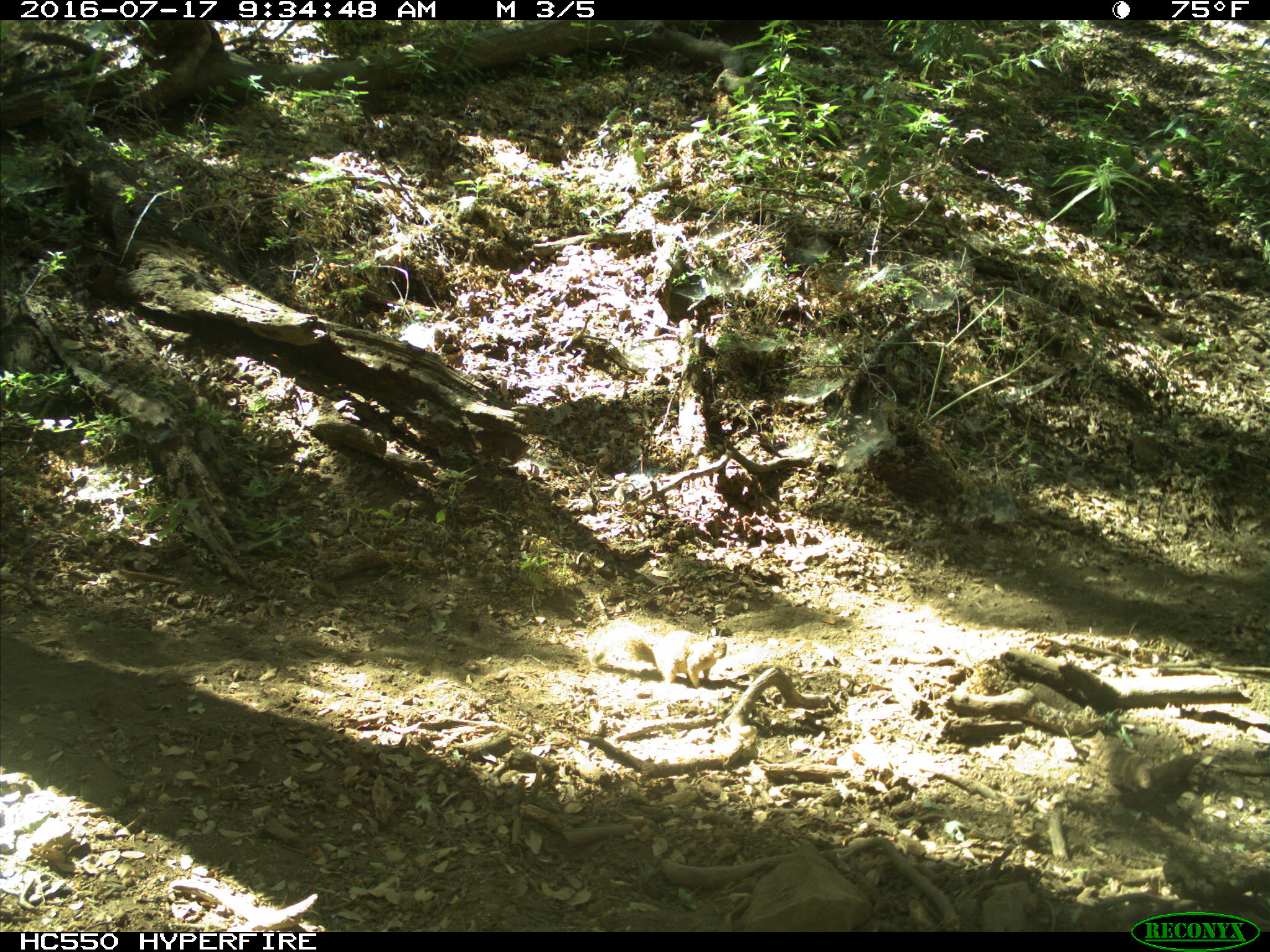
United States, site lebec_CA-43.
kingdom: Animalia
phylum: Chordata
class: Mammalia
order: Rodentia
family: Sciuridae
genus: Otospermophilus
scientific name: Otospermophilus beecheyi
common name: california ground squirrel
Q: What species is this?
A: Otospermophilus beecheyi (california ground squirrel).